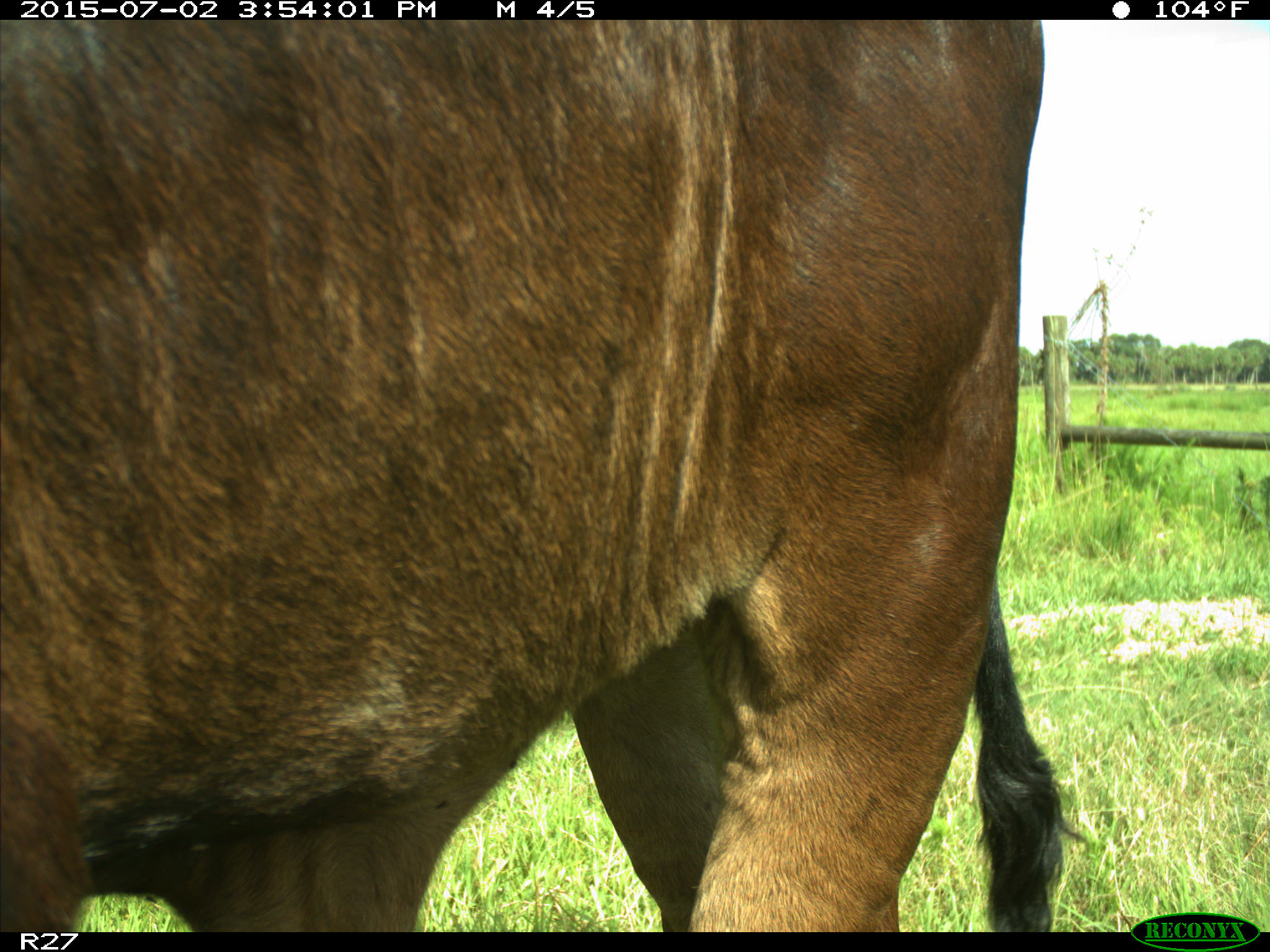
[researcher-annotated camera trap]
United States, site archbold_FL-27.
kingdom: Animalia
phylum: Chordata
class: Mammalia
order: Artiodactyla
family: Bovidae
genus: Bos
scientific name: Bos taurus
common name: domestic cow